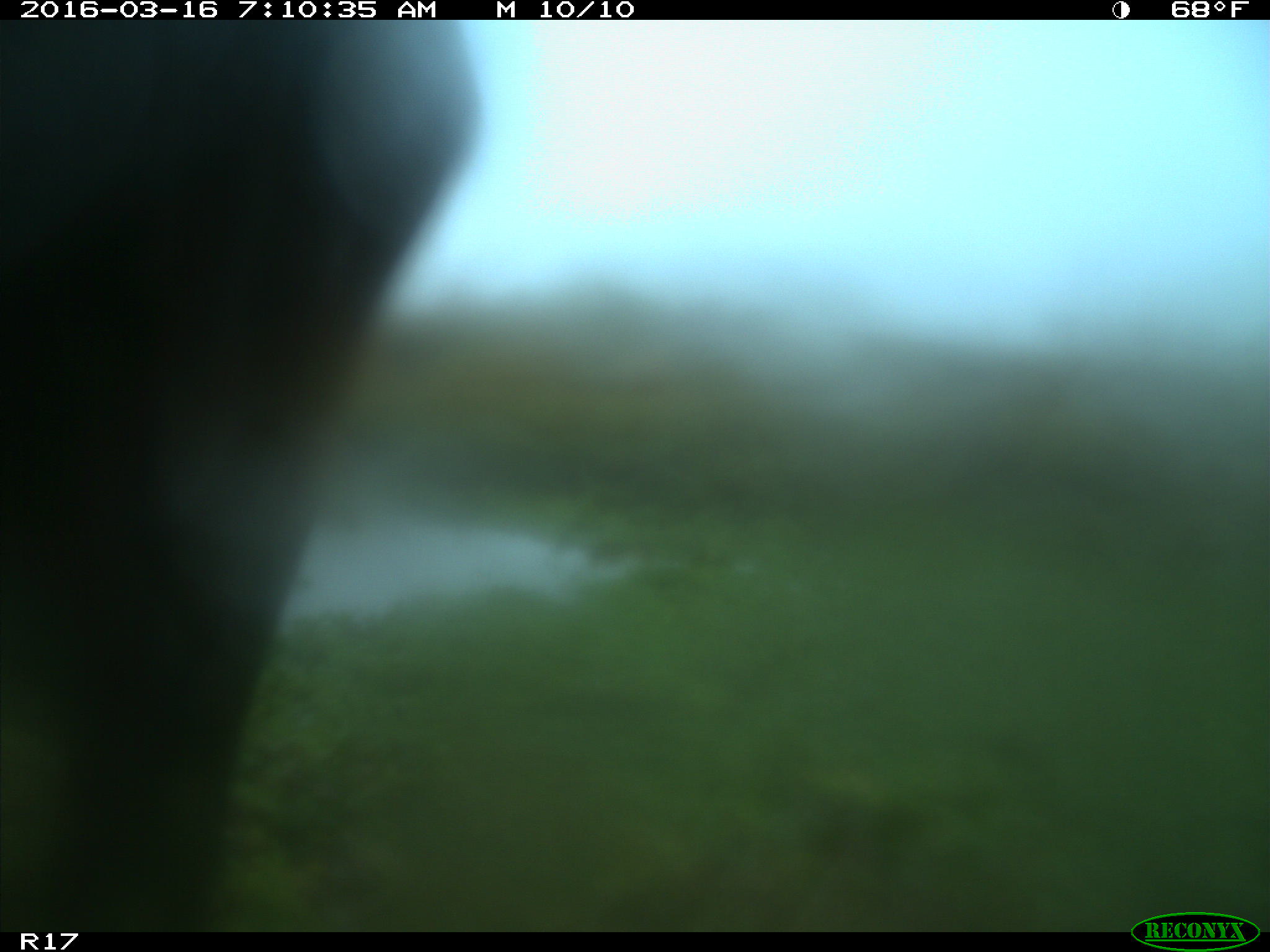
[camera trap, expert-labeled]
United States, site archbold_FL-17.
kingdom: Animalia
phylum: Chordata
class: Mammalia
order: Artiodactyla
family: Bovidae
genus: Bos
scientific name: Bos taurus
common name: domestic cow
Bos taurus (domestic cow).